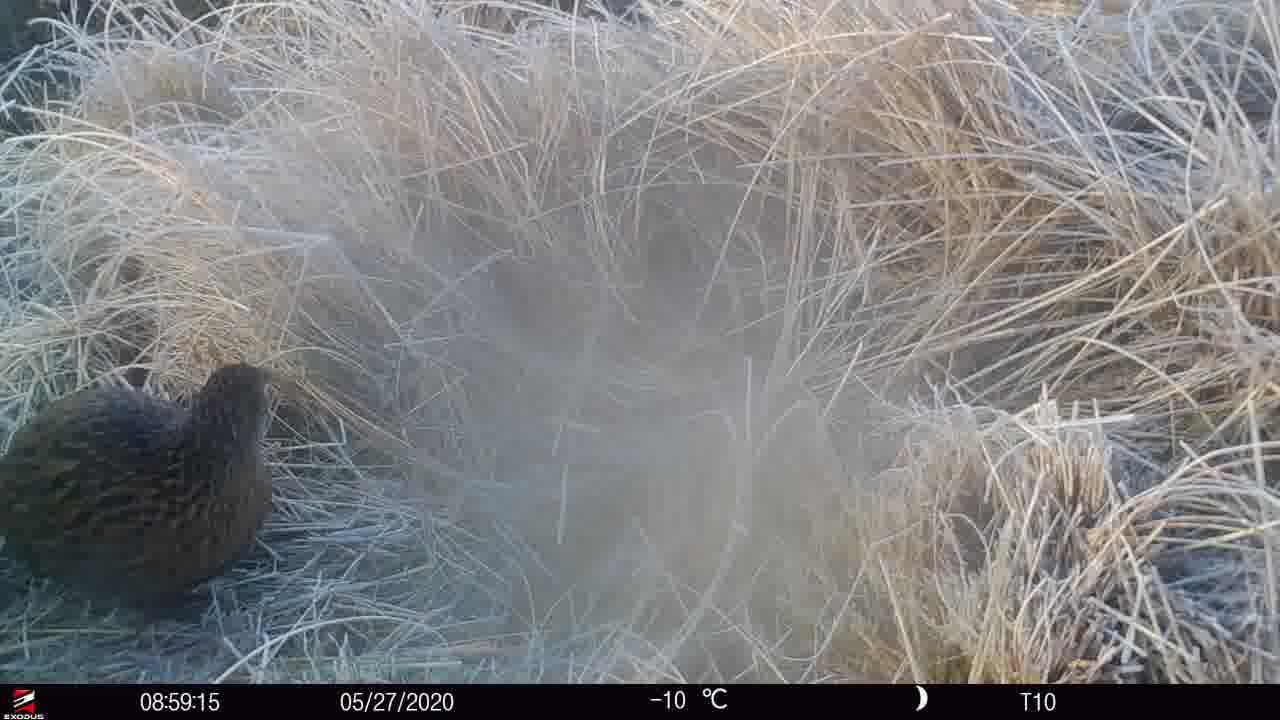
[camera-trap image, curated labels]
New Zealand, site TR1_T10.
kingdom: Animalia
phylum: Chordata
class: Aves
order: Gruiformes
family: Rallidae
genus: Gallirallus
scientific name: Gallirallus australis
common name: weka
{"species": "weka (Gallirallus australis)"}